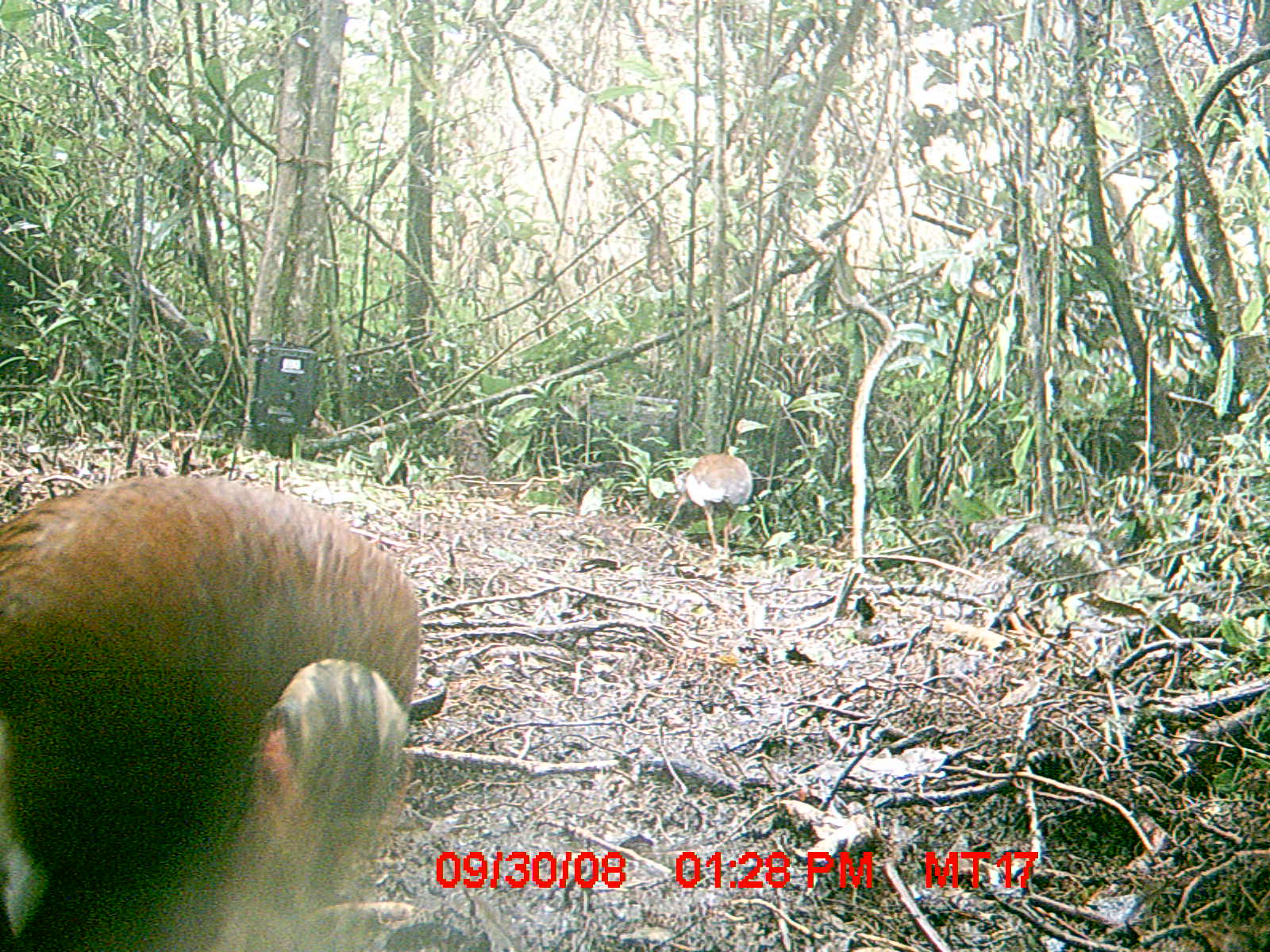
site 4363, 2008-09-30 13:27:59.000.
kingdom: Animalia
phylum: Chordata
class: Aves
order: Pelecaniformes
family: Threskiornithidae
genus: Lophotibis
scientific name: Lophotibis cristata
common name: madagascan ibis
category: lophotibis cristataa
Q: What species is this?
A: Lophotibis cristataa (madagascan ibis) (Lophotibis cristata).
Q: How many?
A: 1.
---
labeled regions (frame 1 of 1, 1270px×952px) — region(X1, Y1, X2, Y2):
lophotibis cristataa: region(0, 471, 433, 952); region(679, 447, 756, 557)